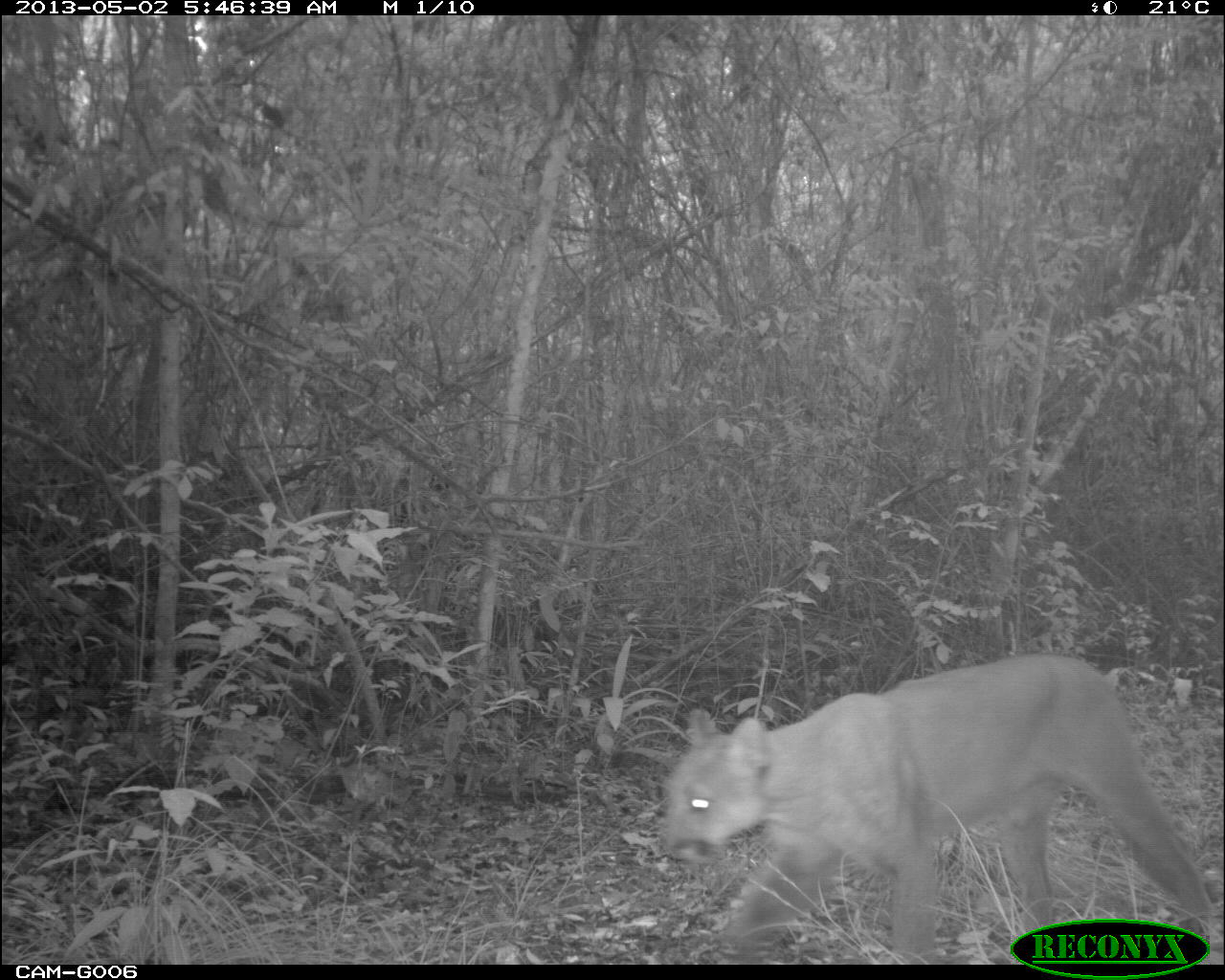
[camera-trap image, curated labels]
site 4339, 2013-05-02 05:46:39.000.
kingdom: Animalia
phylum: Chordata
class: Mammalia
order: Carnivora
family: Felidae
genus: Puma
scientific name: Puma concolor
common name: mountain lion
Puma concolor (mountain lion), count 1.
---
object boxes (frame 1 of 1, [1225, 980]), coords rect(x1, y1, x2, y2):
puma concolor: rect(661, 652, 1212, 963)